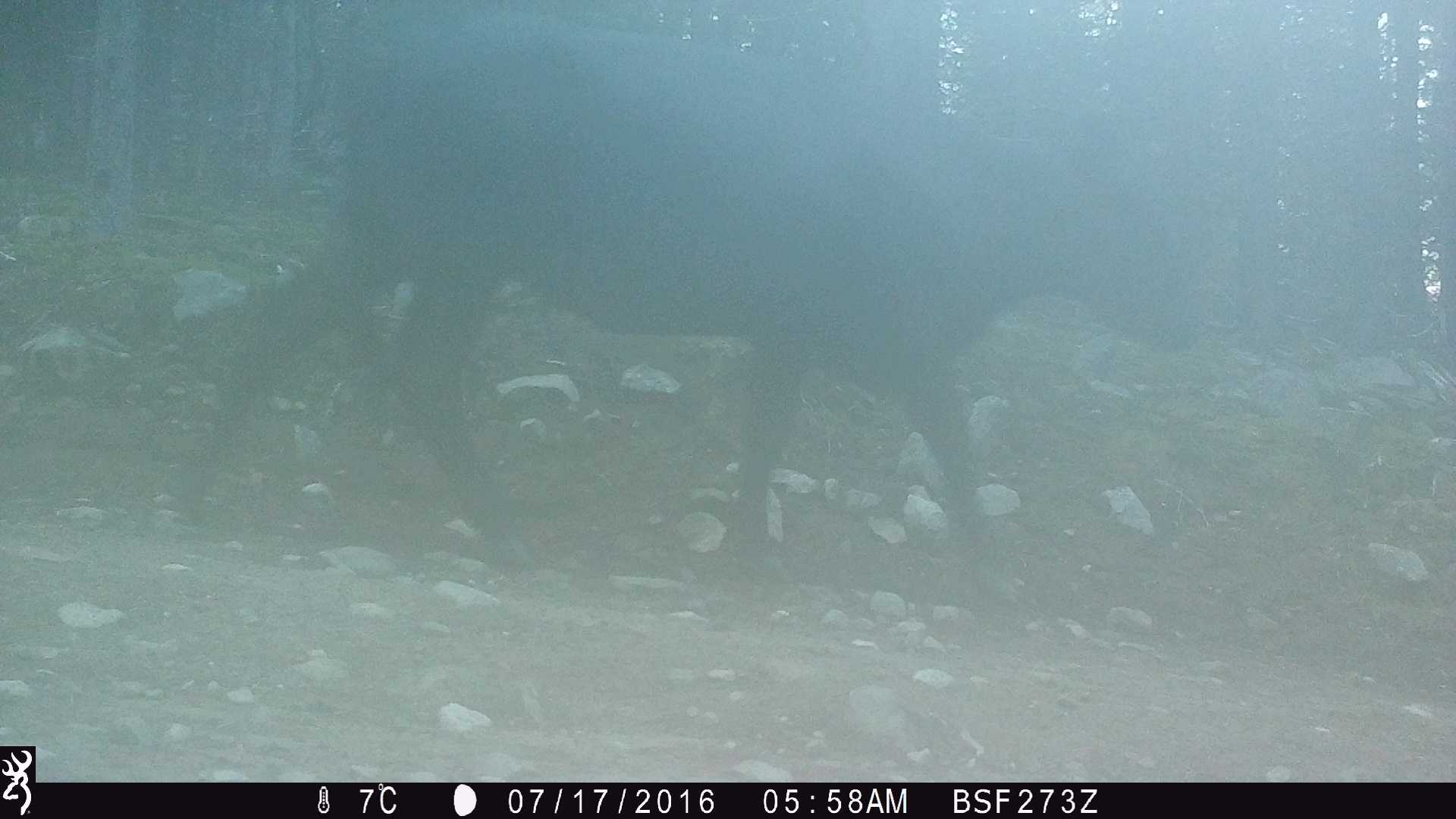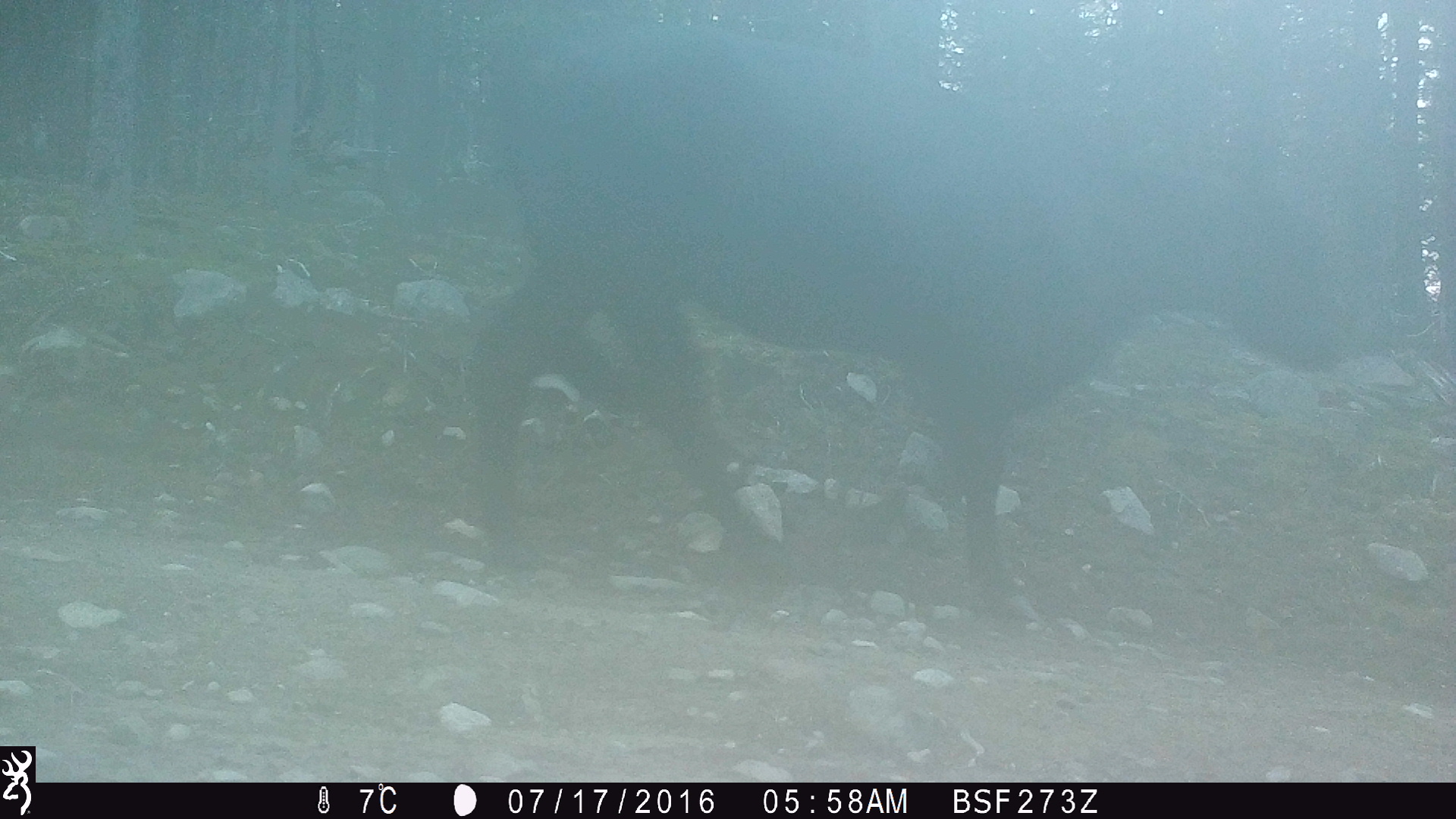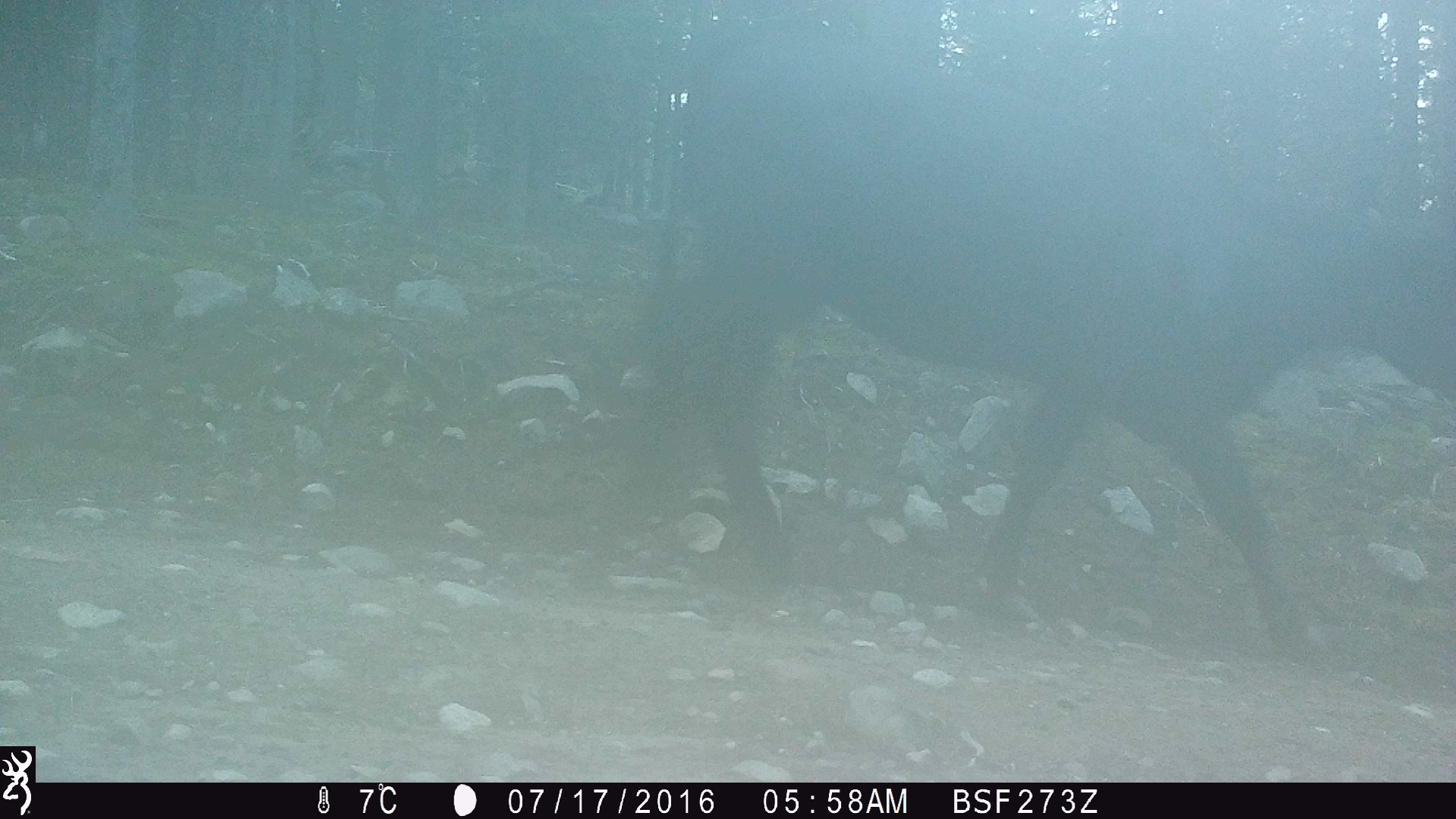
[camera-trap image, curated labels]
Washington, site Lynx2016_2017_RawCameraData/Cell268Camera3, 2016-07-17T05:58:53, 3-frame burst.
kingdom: Animalia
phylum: Chordata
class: Mammalia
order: Artiodactyla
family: Bovidae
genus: Bos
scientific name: Bos taurus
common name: domestic cattle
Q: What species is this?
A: Domestic cattle (Bos taurus).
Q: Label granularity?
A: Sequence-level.